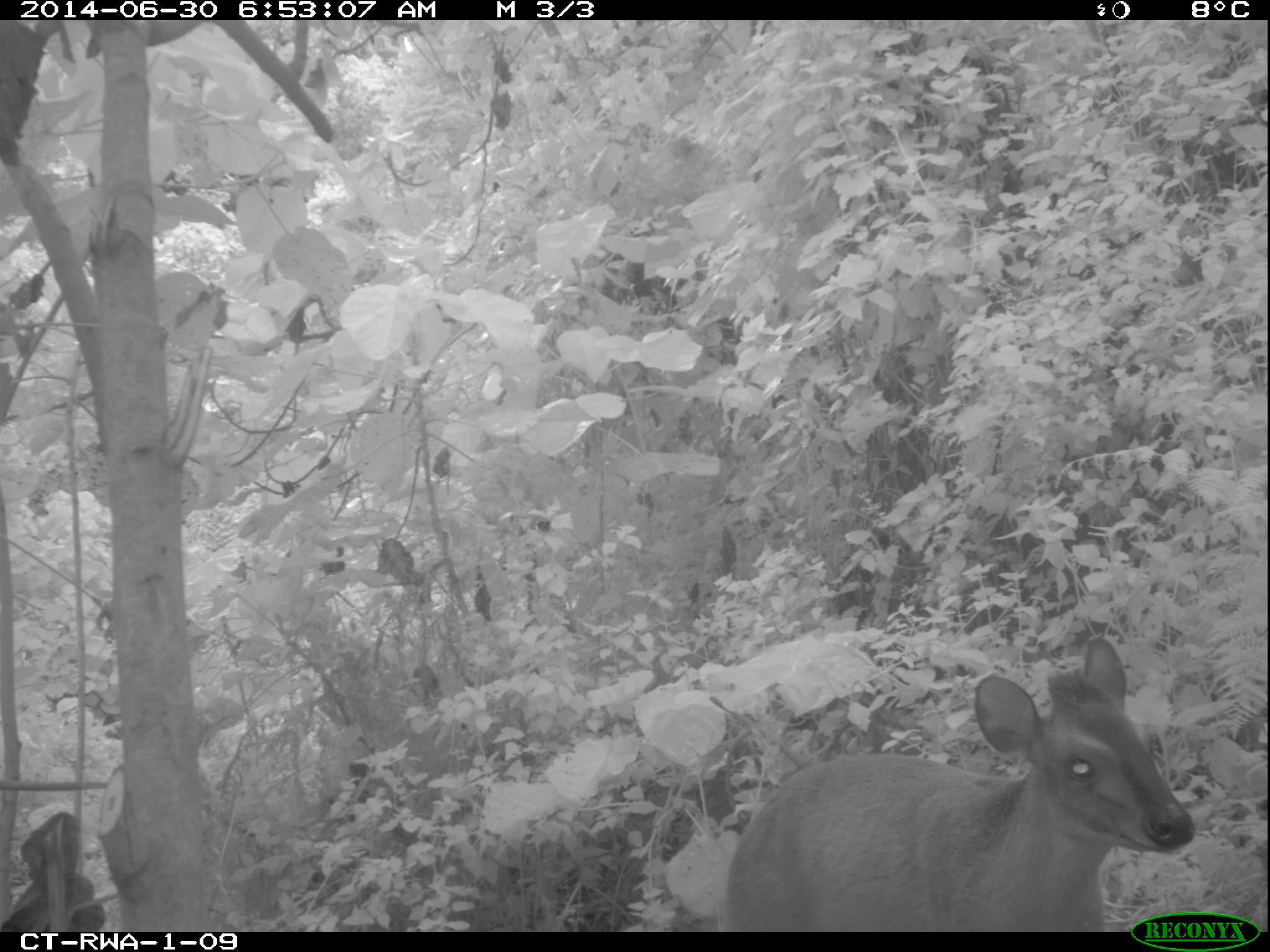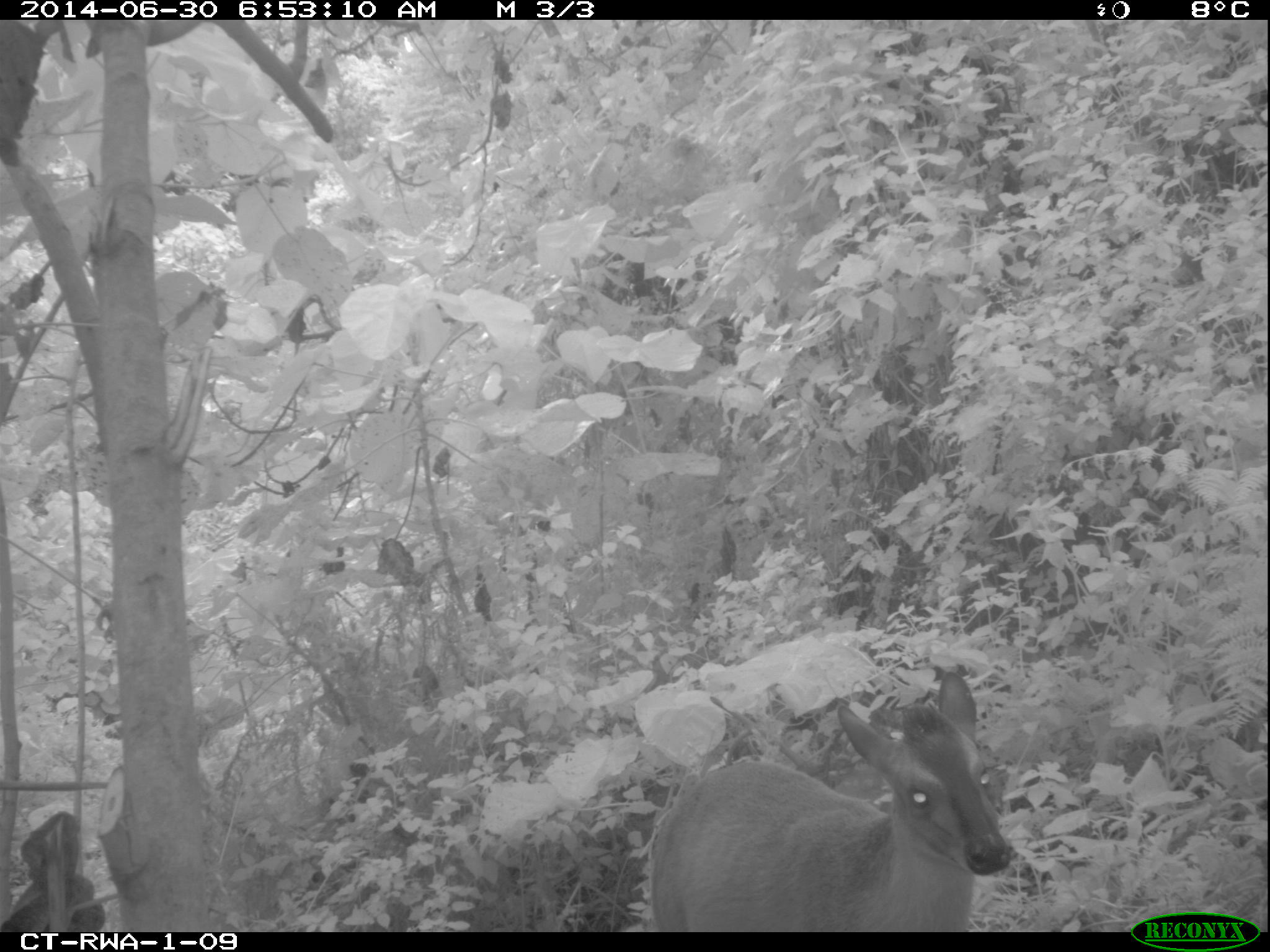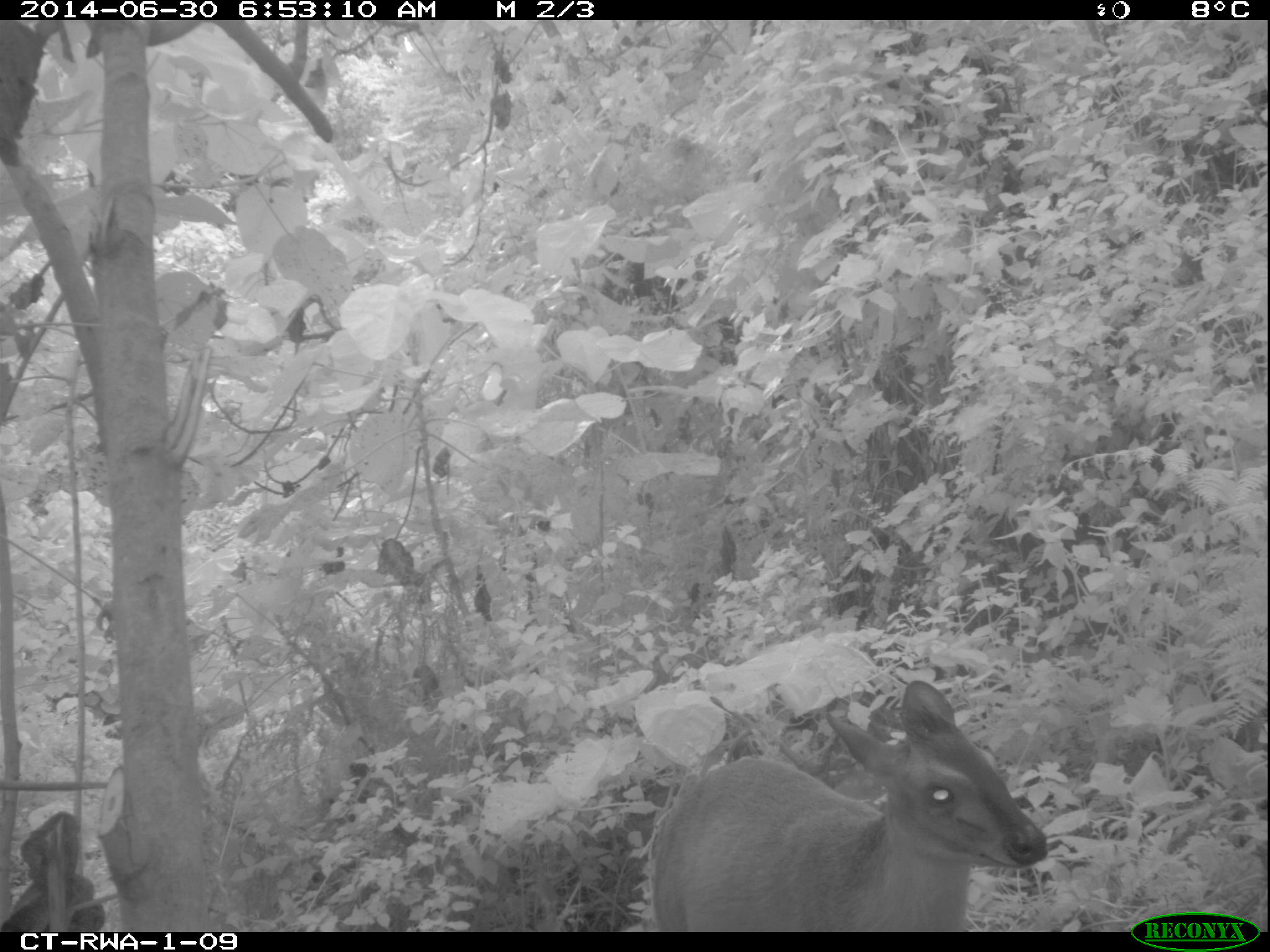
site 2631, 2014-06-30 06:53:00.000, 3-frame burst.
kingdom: Animalia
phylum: Chordata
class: Mammalia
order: Artiodactyla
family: Bovidae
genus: Cephalophus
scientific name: Cephalophus nigrifrons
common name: black-fronted duiker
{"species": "Cephalophus nigrifrons (black-fronted duiker)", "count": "1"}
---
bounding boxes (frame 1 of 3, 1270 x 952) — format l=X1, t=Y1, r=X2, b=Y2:
cephalophus nigrifrons: l=725, t=638, r=1195, b=932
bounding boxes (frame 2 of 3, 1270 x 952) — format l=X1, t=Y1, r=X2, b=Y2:
cephalophus nigrifrons: l=649, t=670, r=1013, b=932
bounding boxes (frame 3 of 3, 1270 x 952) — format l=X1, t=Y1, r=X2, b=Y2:
cephalophus nigrifrons: l=649, t=679, r=1049, b=932